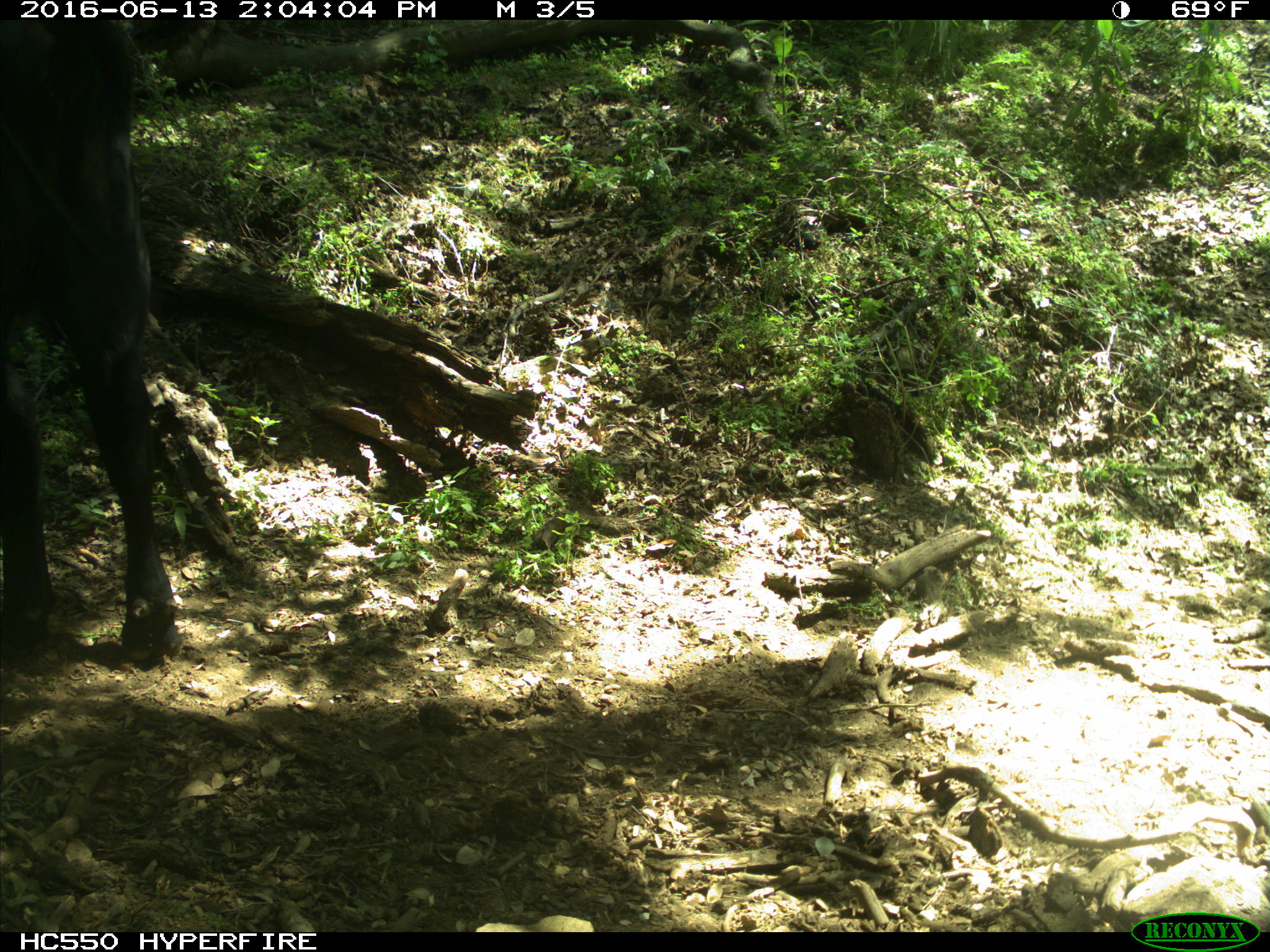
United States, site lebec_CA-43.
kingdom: Animalia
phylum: Chordata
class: Mammalia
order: Artiodactyla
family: Bovidae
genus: Bos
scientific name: Bos taurus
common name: domestic cow